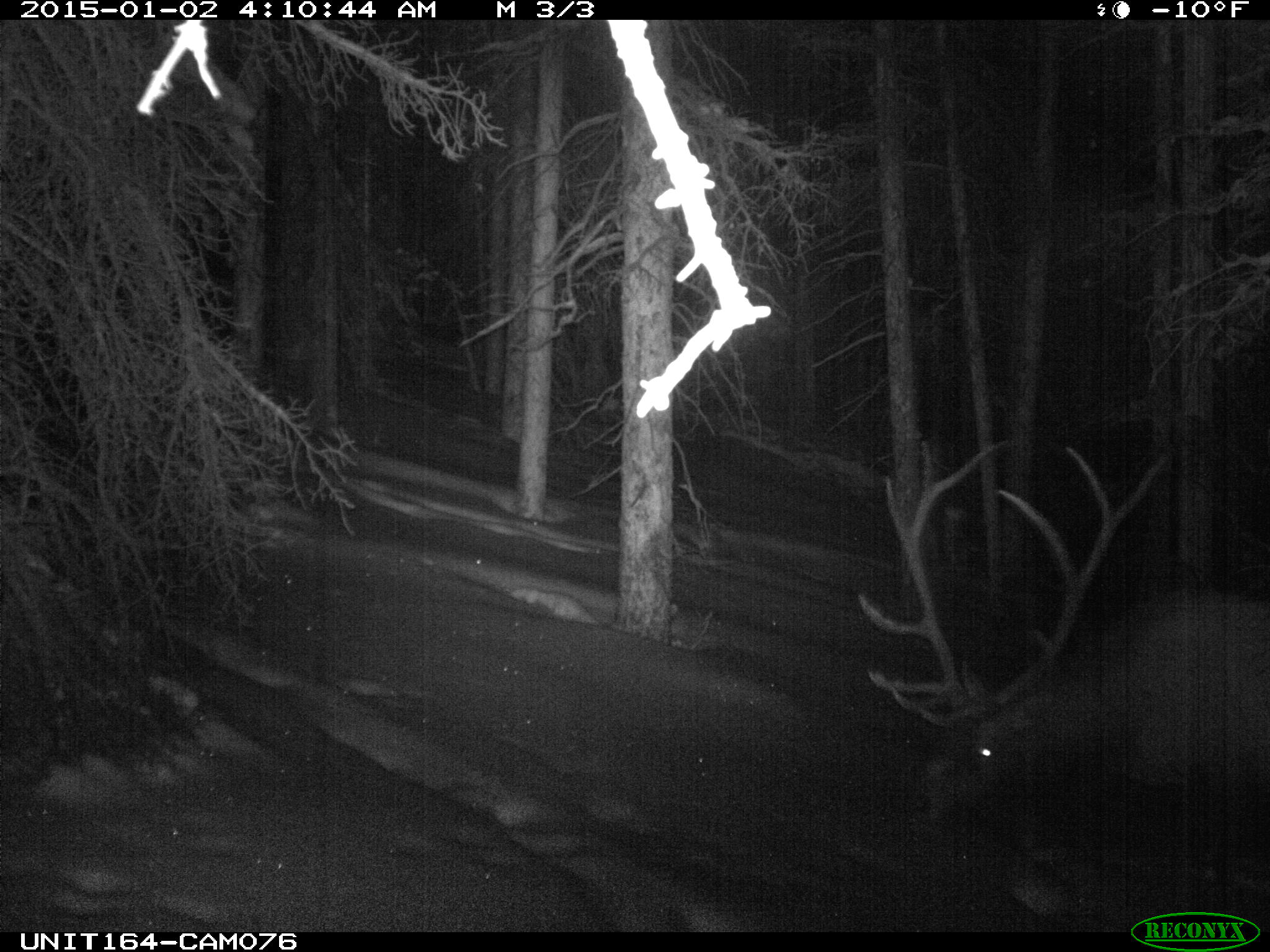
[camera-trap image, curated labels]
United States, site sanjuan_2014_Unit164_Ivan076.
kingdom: Animalia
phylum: Chordata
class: Mammalia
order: Artiodactyla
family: Cervidae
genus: Cervus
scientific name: Cervus elaphus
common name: red deer